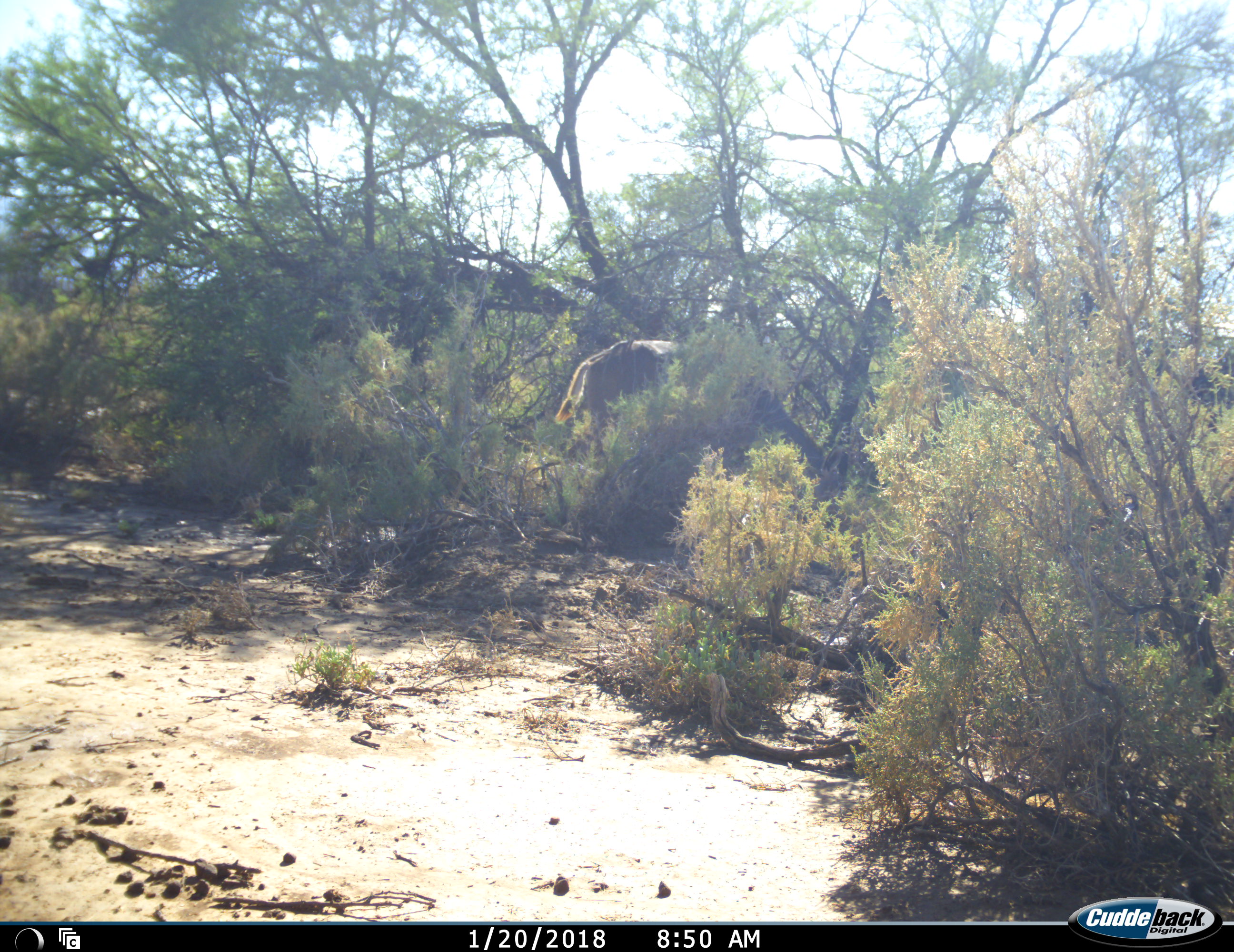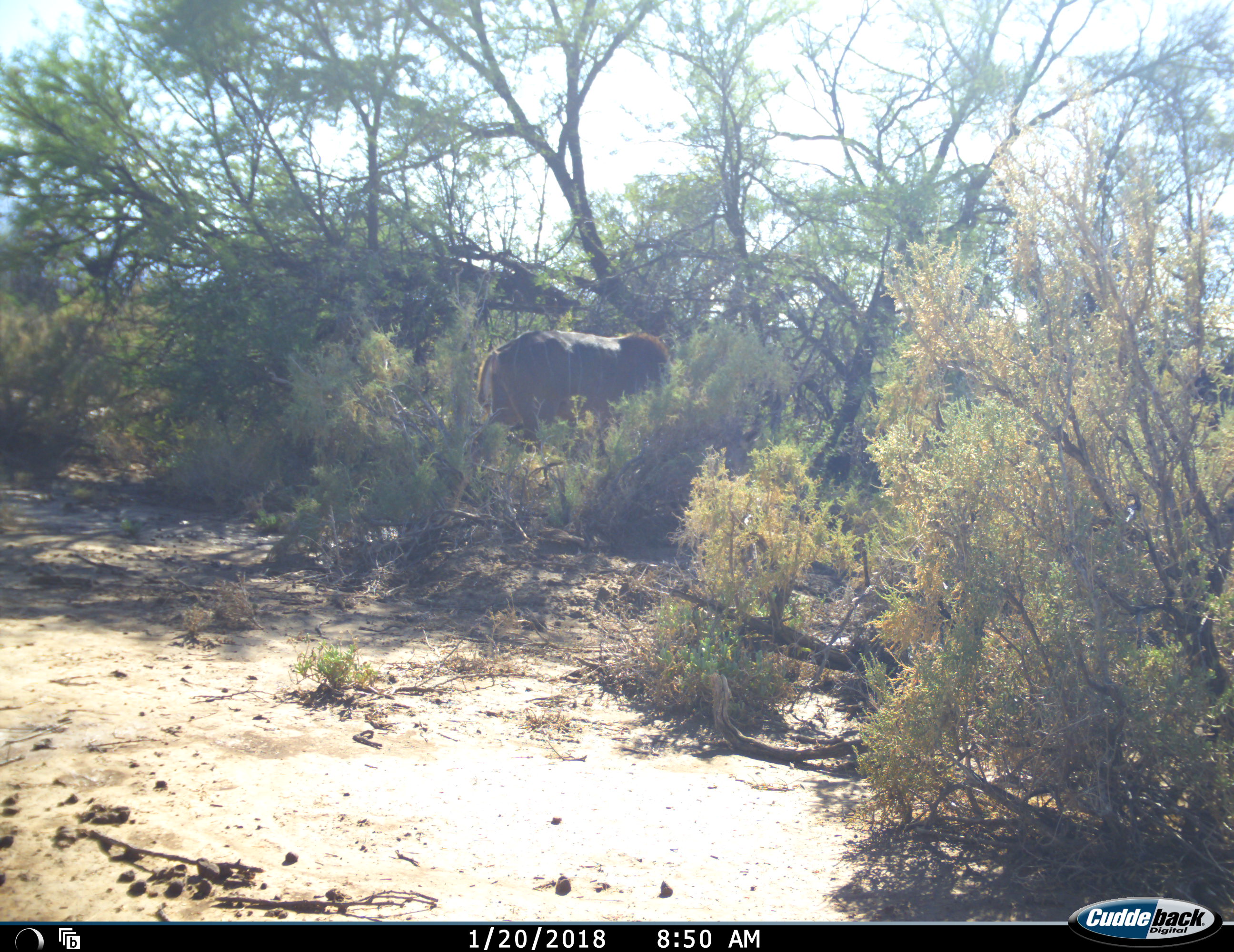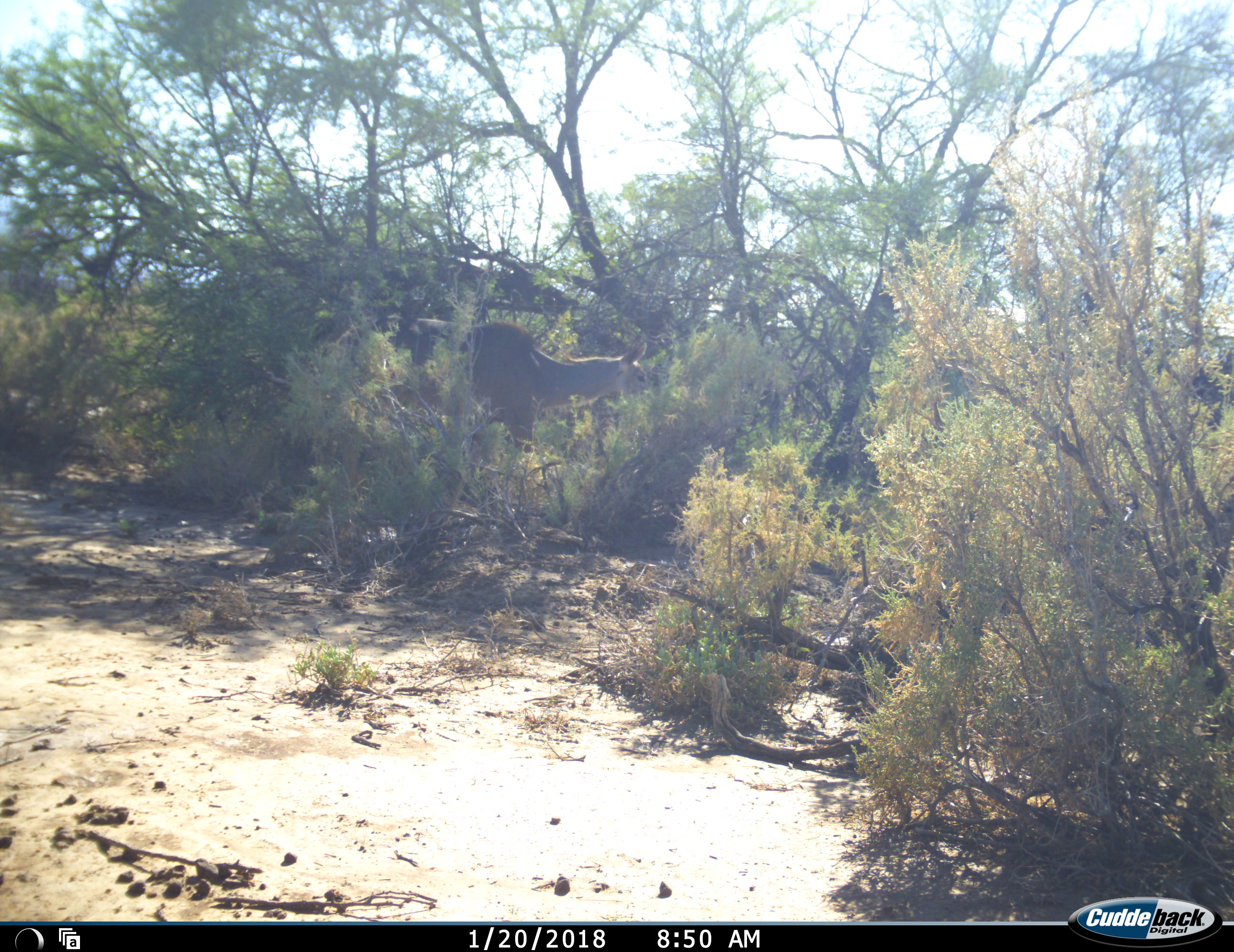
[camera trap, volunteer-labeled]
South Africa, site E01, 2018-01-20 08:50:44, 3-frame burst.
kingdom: Animalia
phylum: Chordata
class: Mammalia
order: Artiodactyla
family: Bovidae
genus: Tragelaphus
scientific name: Tragelaphus strepsiceros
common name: greater kudu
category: kudu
Kudu (greater kudu) (Tragelaphus strepsiceros), count 1. Behavior (volunteer vote fractions): standing 0%, resting 0%, moving 88%, interacting 0%. Young present (vote fraction): 0%. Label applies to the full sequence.